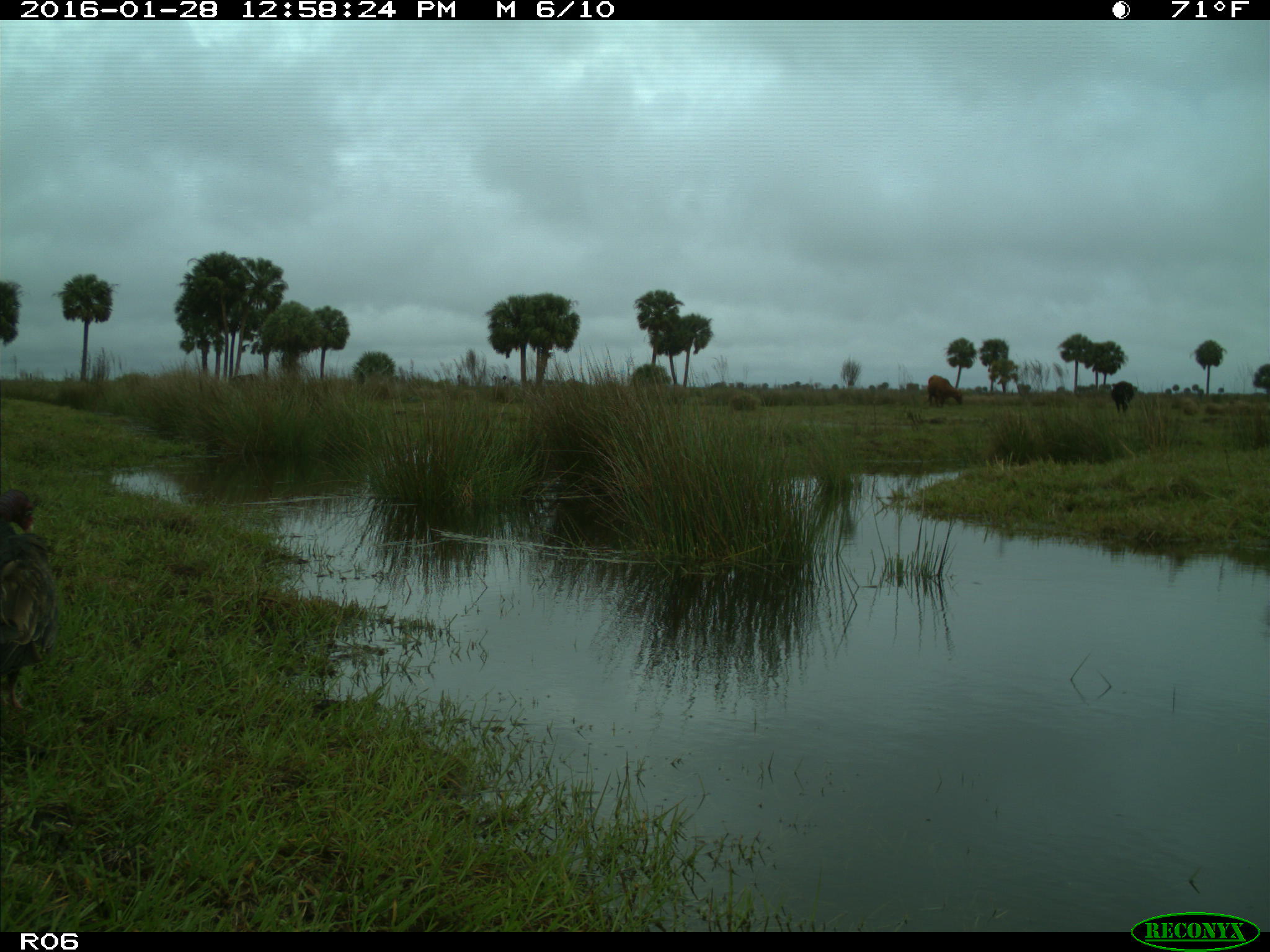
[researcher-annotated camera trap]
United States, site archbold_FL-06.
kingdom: Animalia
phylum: Chordata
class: Aves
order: Accipitriformes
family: Accipitridae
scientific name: Accipitridae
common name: acciptirids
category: unidentified accipitrid